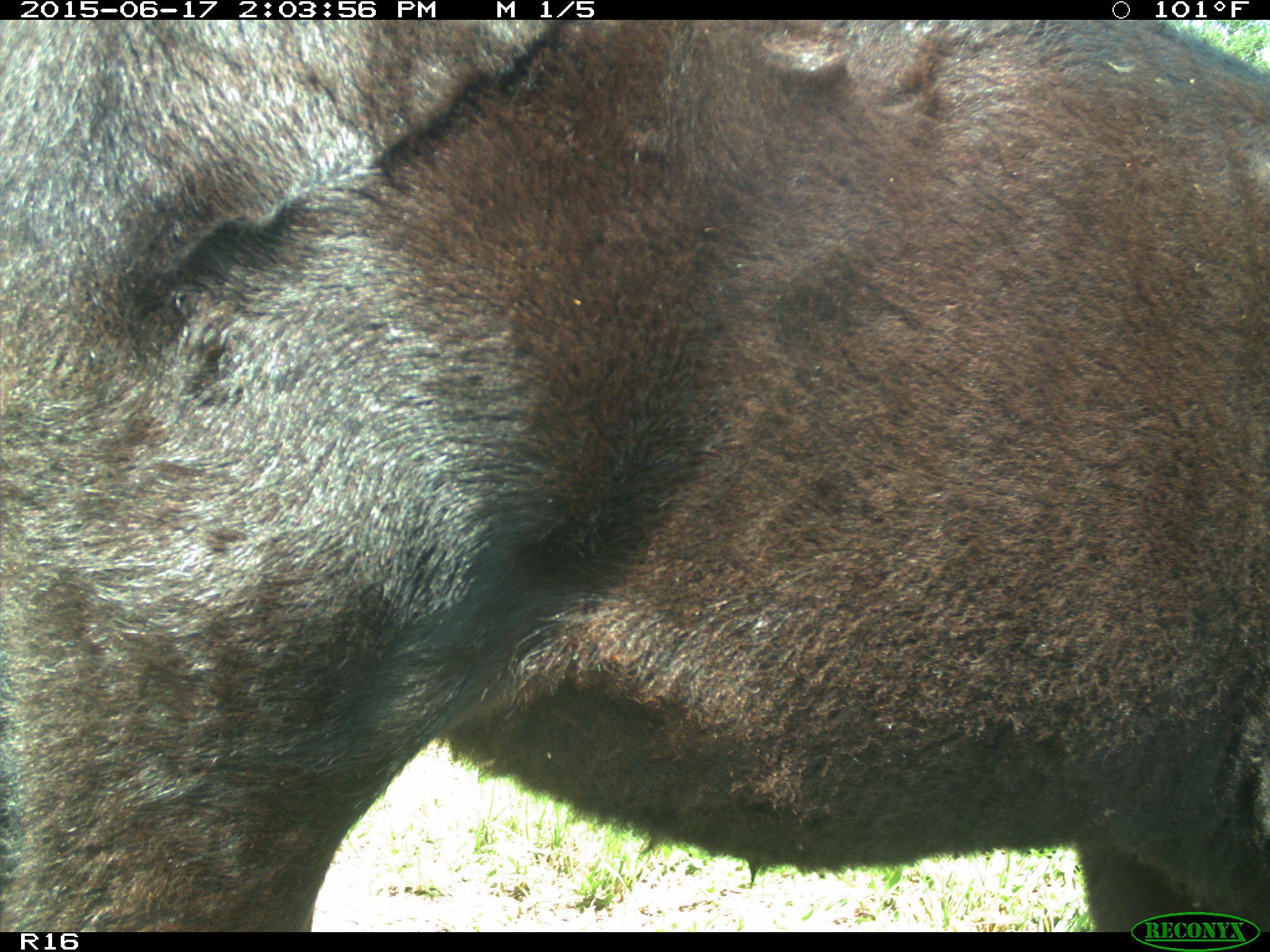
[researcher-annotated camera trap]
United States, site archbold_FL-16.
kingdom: Animalia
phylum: Chordata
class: Mammalia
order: Artiodactyla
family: Bovidae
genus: Bos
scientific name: Bos taurus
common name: domestic cow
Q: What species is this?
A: Bos taurus (domestic cow).